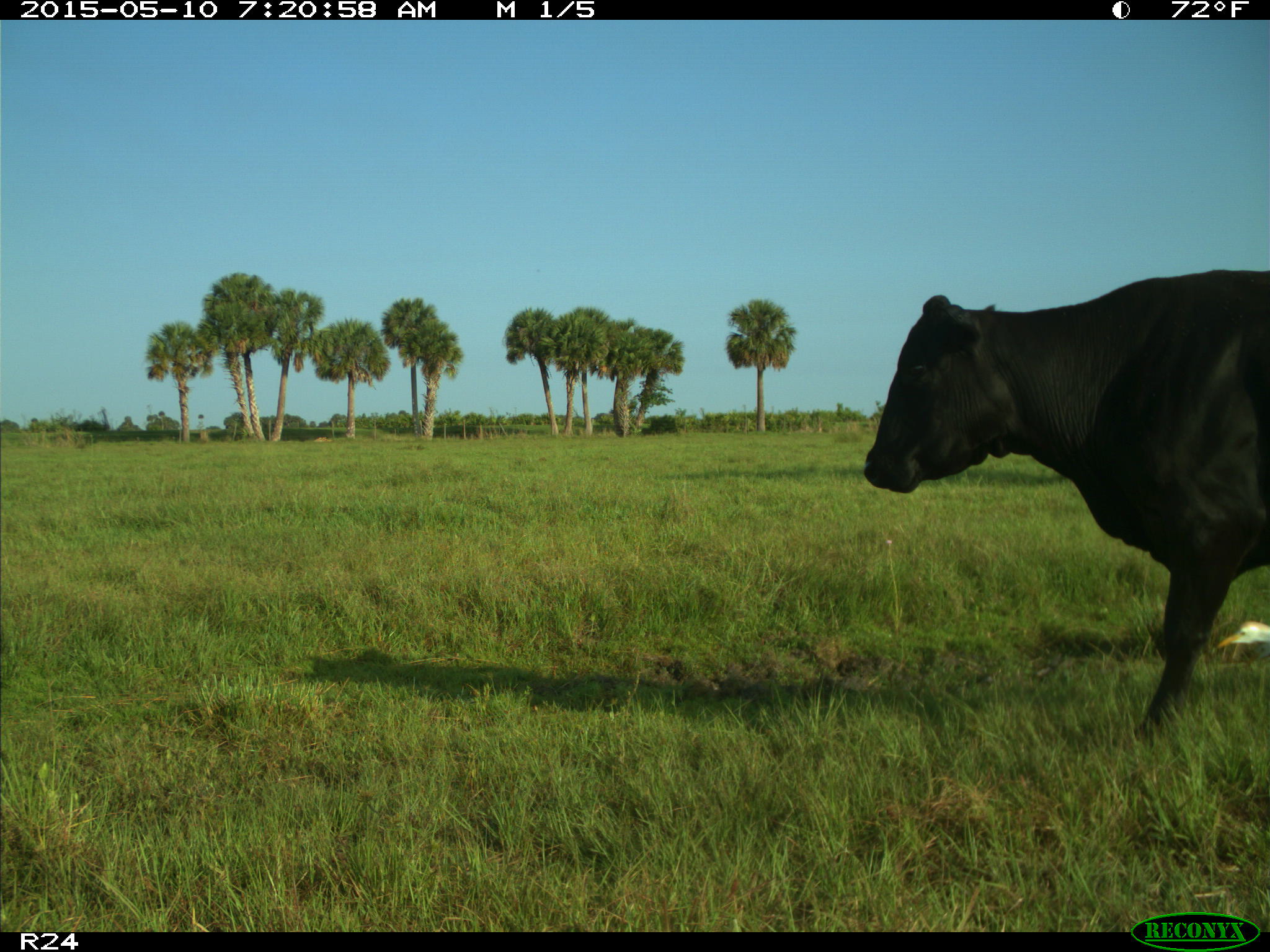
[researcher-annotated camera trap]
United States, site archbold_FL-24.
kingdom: Animalia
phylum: Chordata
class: Mammalia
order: Artiodactyla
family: Bovidae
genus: Bos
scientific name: Bos taurus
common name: domestic cow